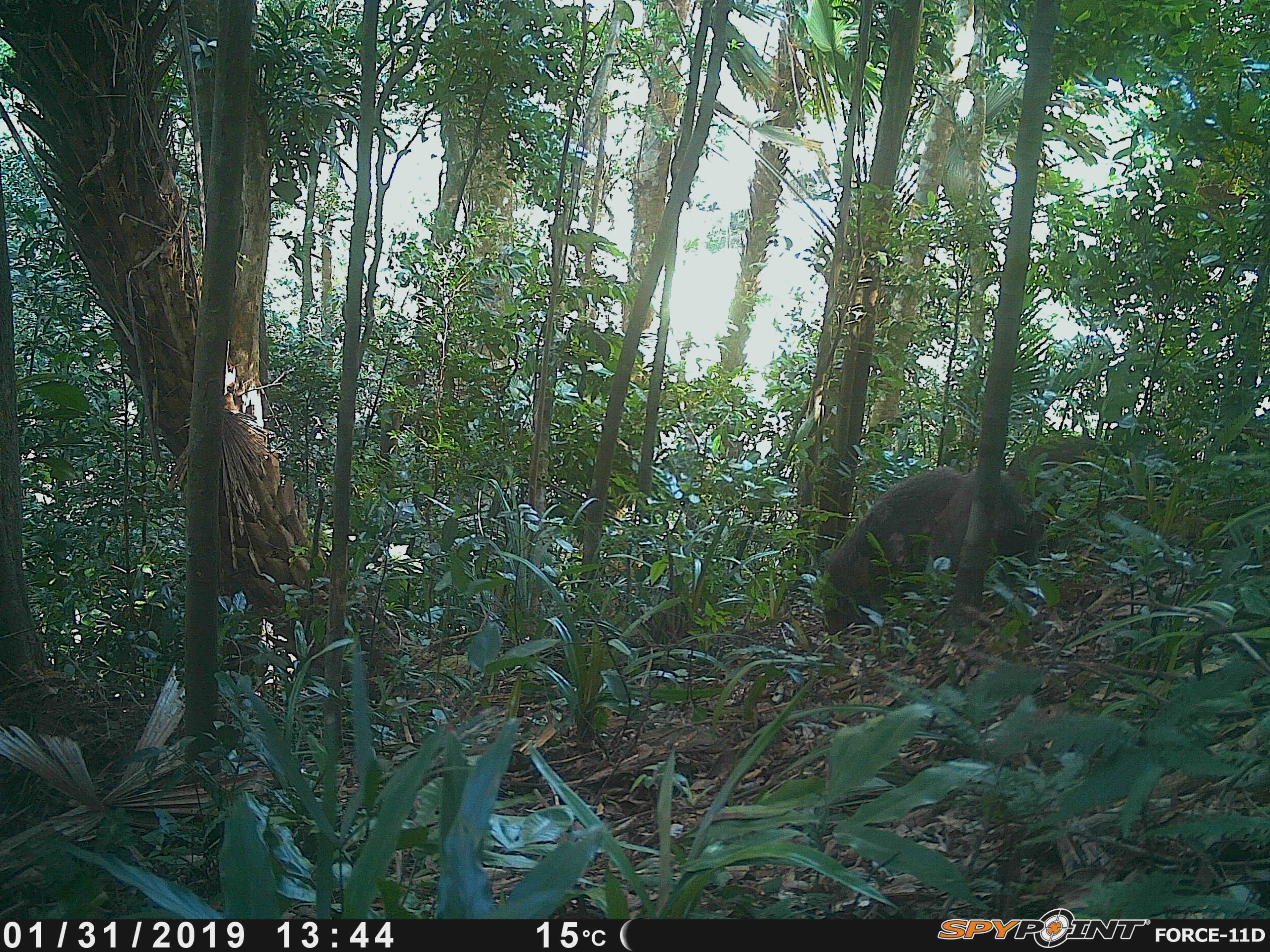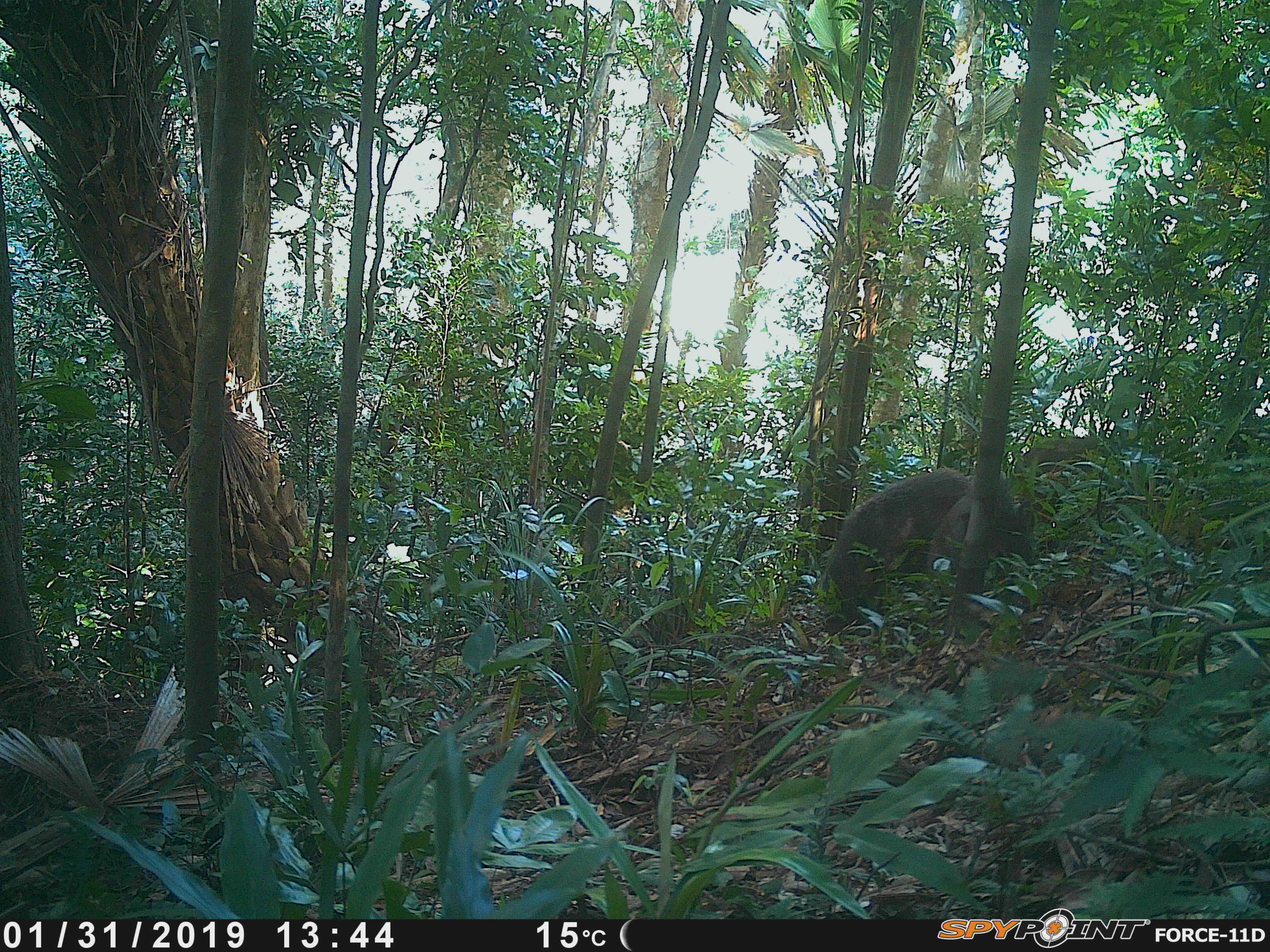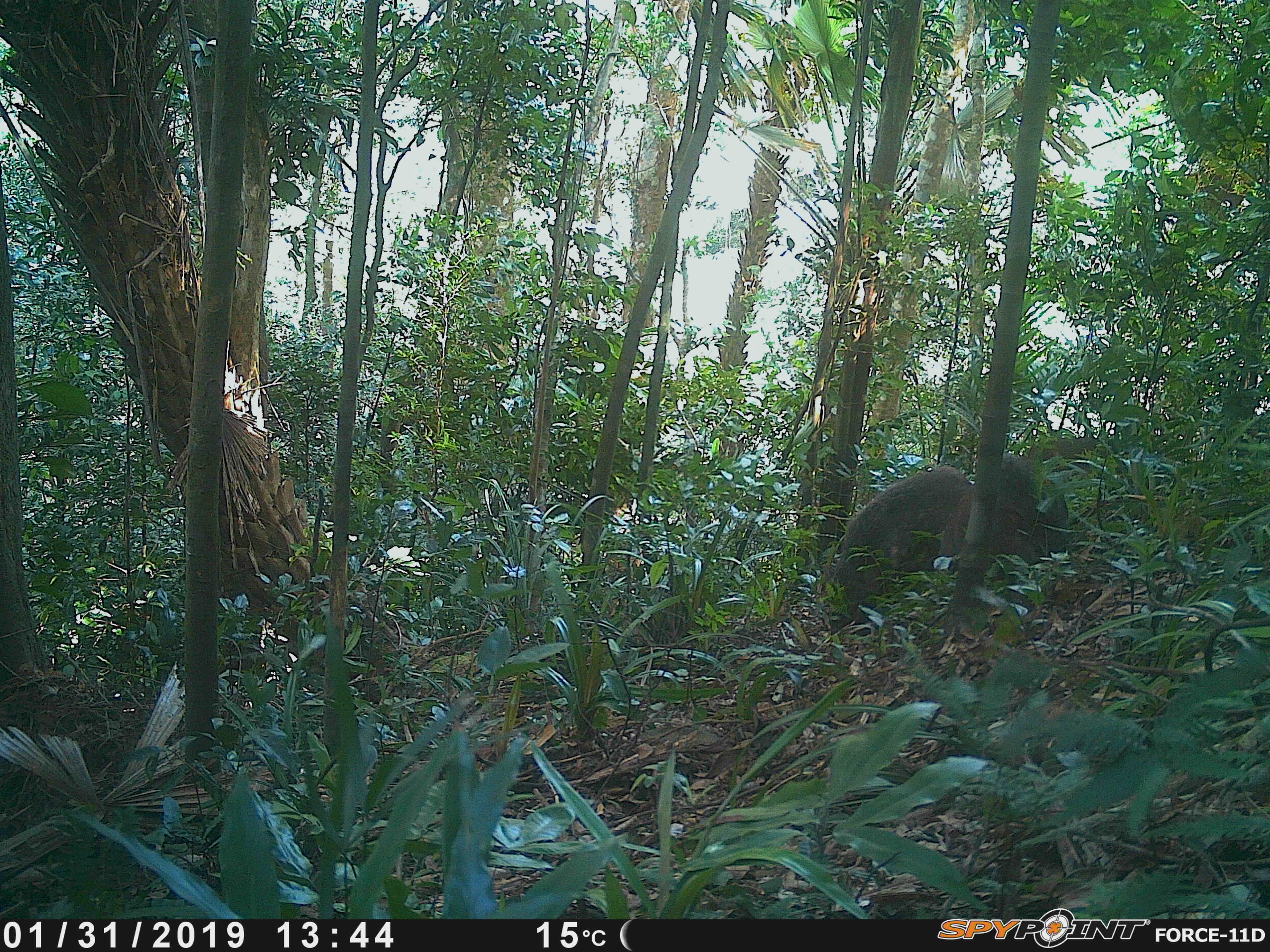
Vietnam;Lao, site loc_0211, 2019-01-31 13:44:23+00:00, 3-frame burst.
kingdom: Animalia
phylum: Chordata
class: Mammalia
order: Artiodactyla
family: Suidae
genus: Sus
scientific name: Sus scrofa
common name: eurasian wild pig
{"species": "eurasian wild pig (Sus scrofa)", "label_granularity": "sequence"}